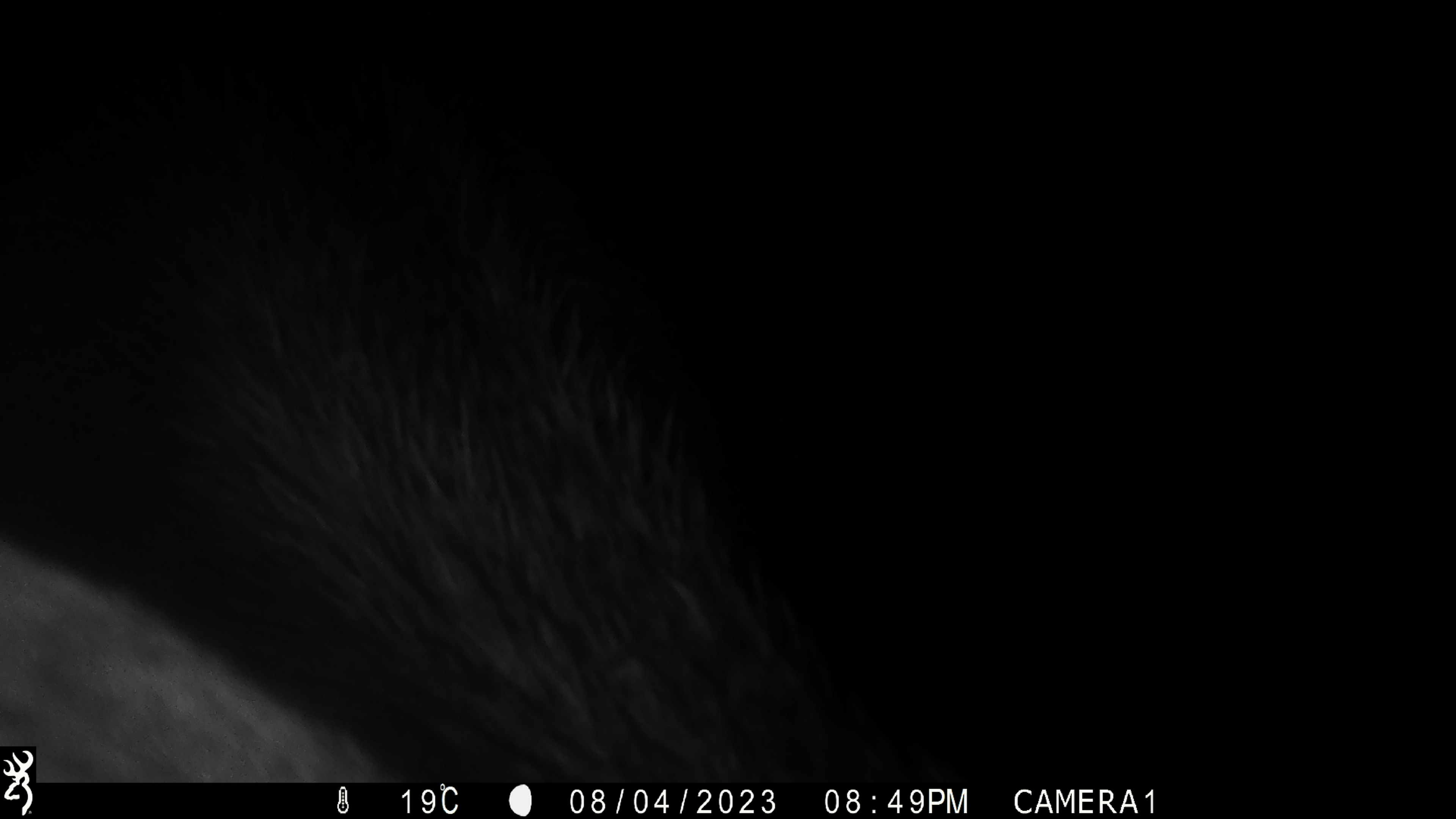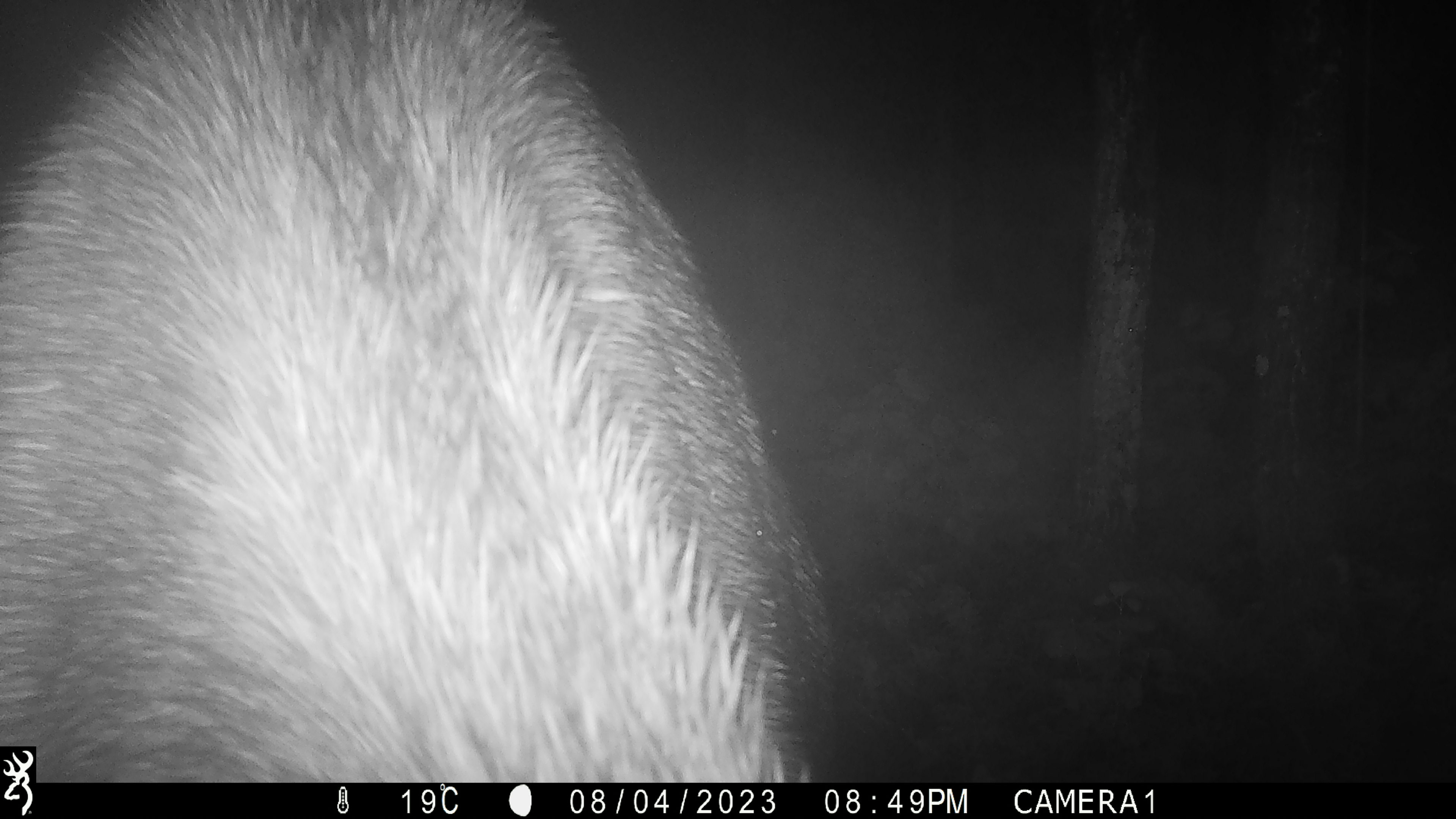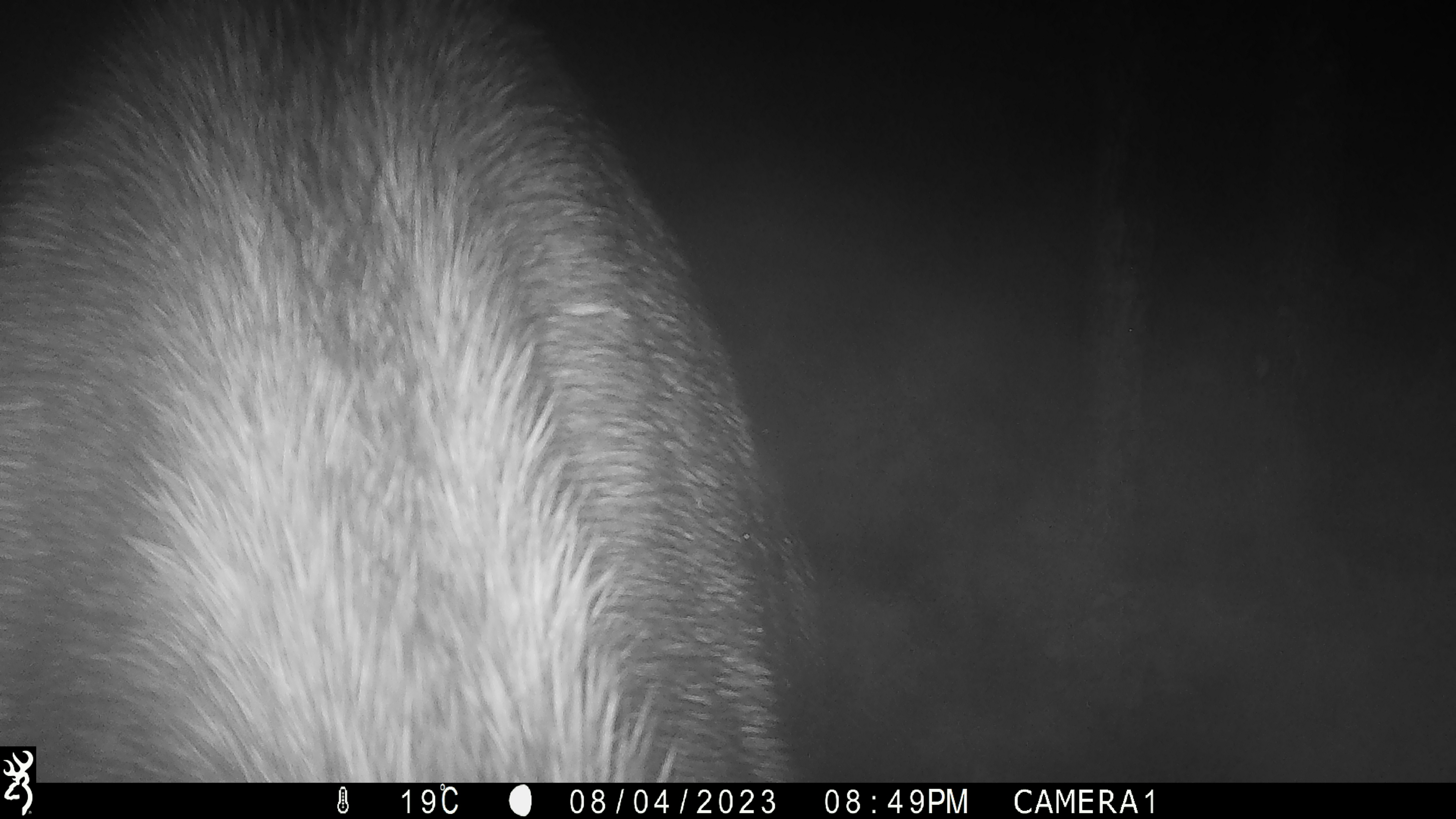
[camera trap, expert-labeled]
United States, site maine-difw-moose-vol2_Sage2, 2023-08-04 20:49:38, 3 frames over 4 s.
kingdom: Animalia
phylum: Chordata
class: Mammalia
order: Artiodactyla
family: Cervidae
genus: Alces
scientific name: Alces alces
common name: moose